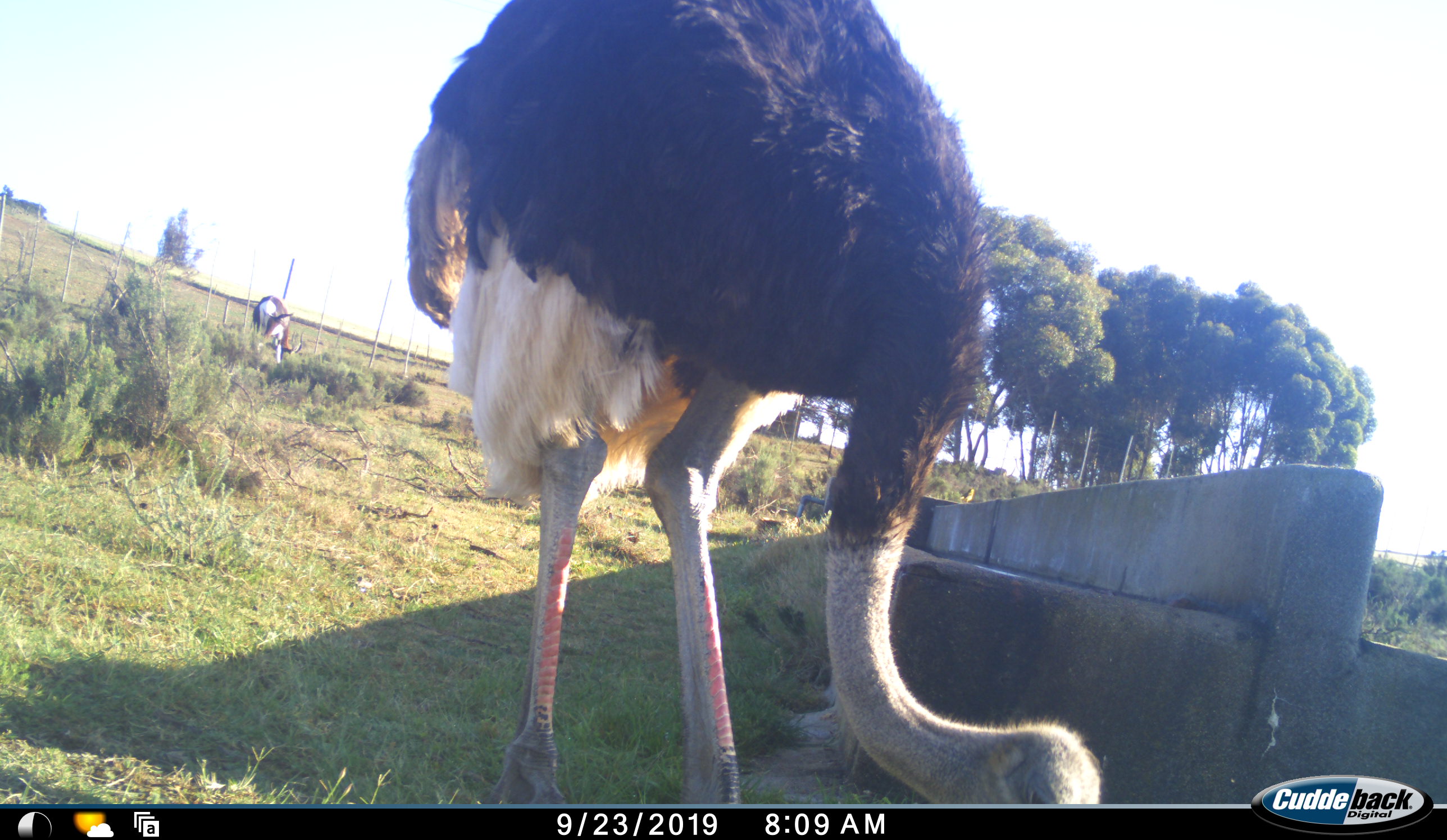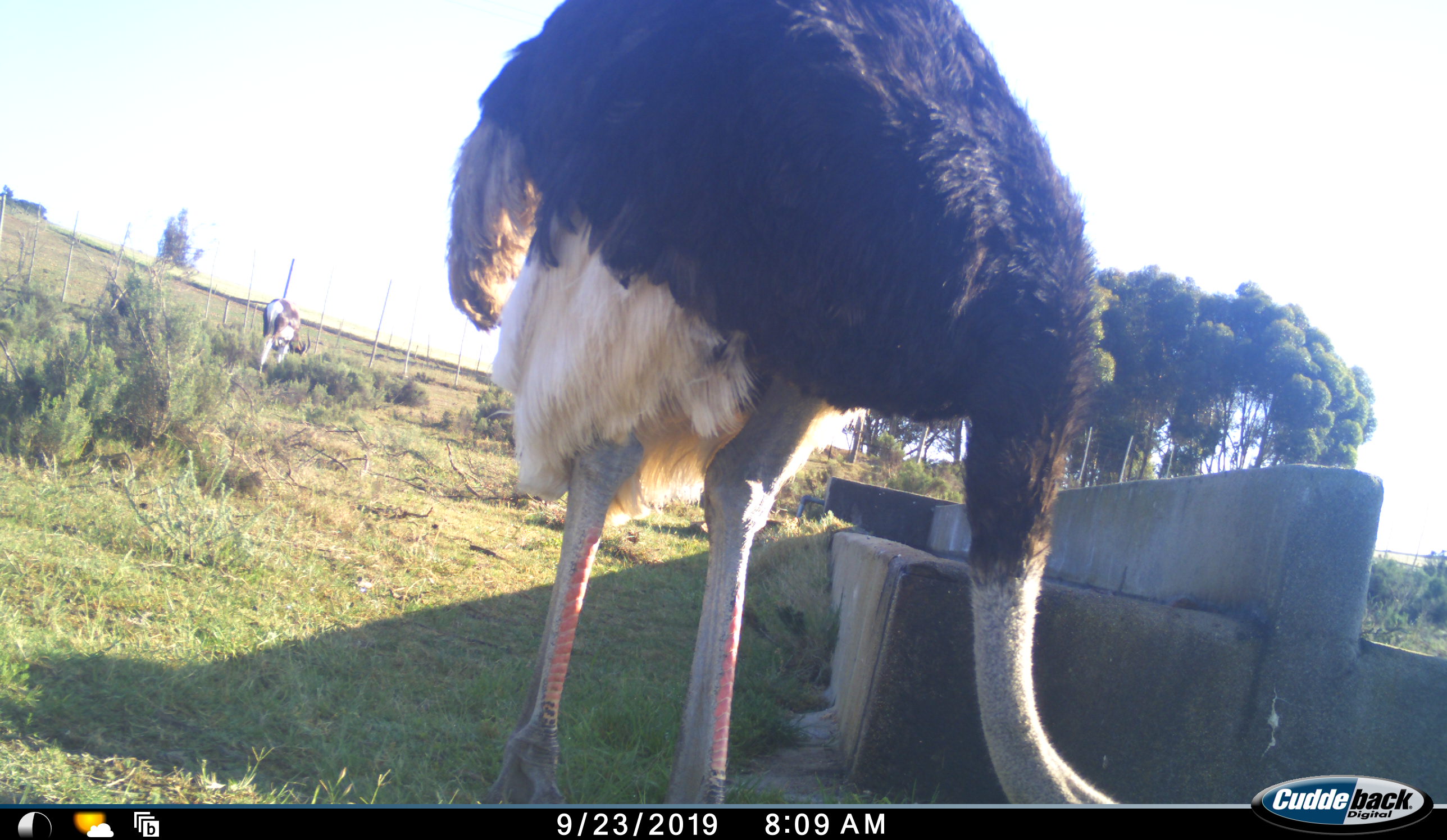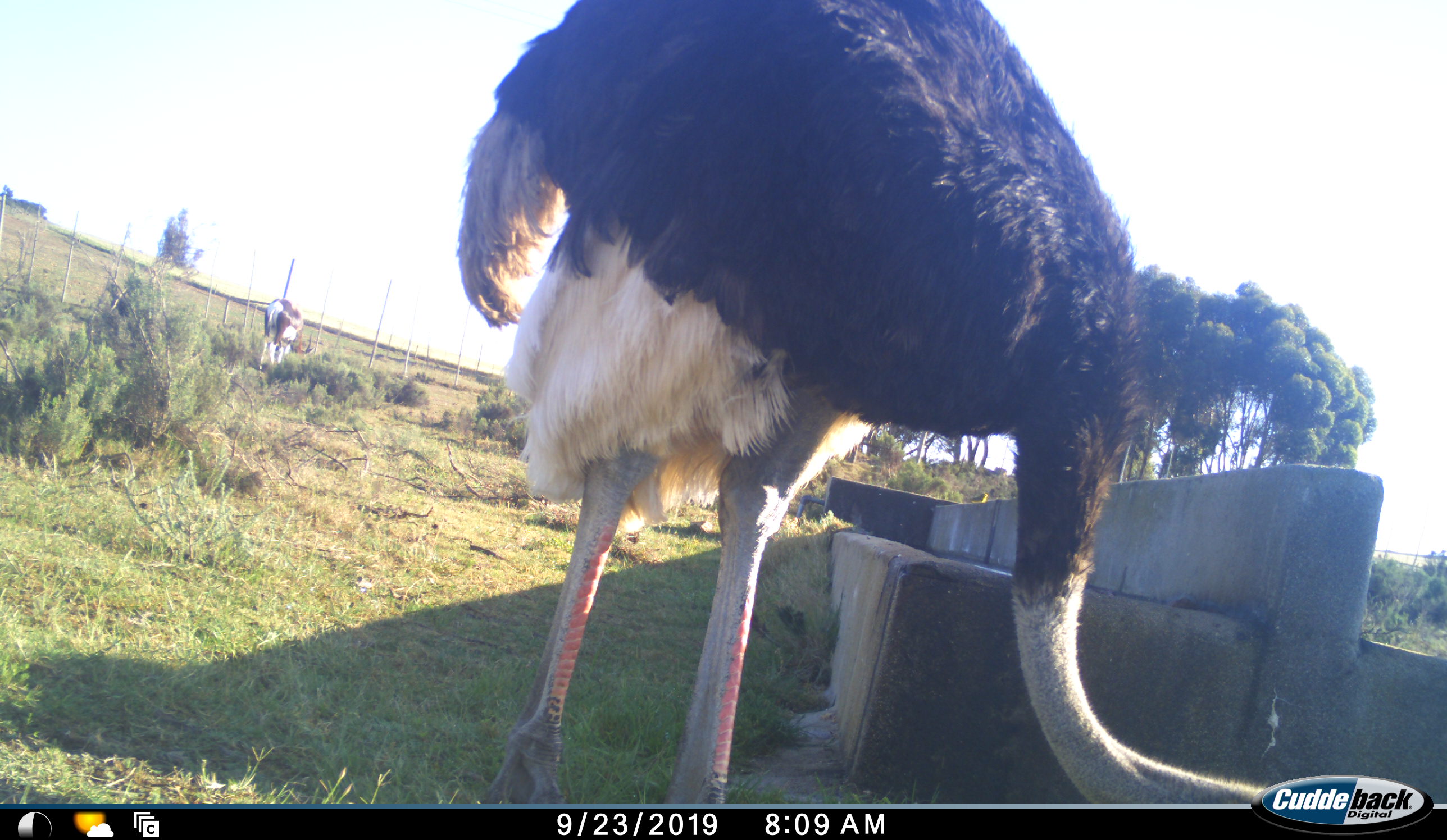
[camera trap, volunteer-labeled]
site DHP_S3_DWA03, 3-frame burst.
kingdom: Animalia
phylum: Chordata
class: Aves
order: Struthioniformes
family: Struthionidae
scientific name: Struthionidae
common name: ostrich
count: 1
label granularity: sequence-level